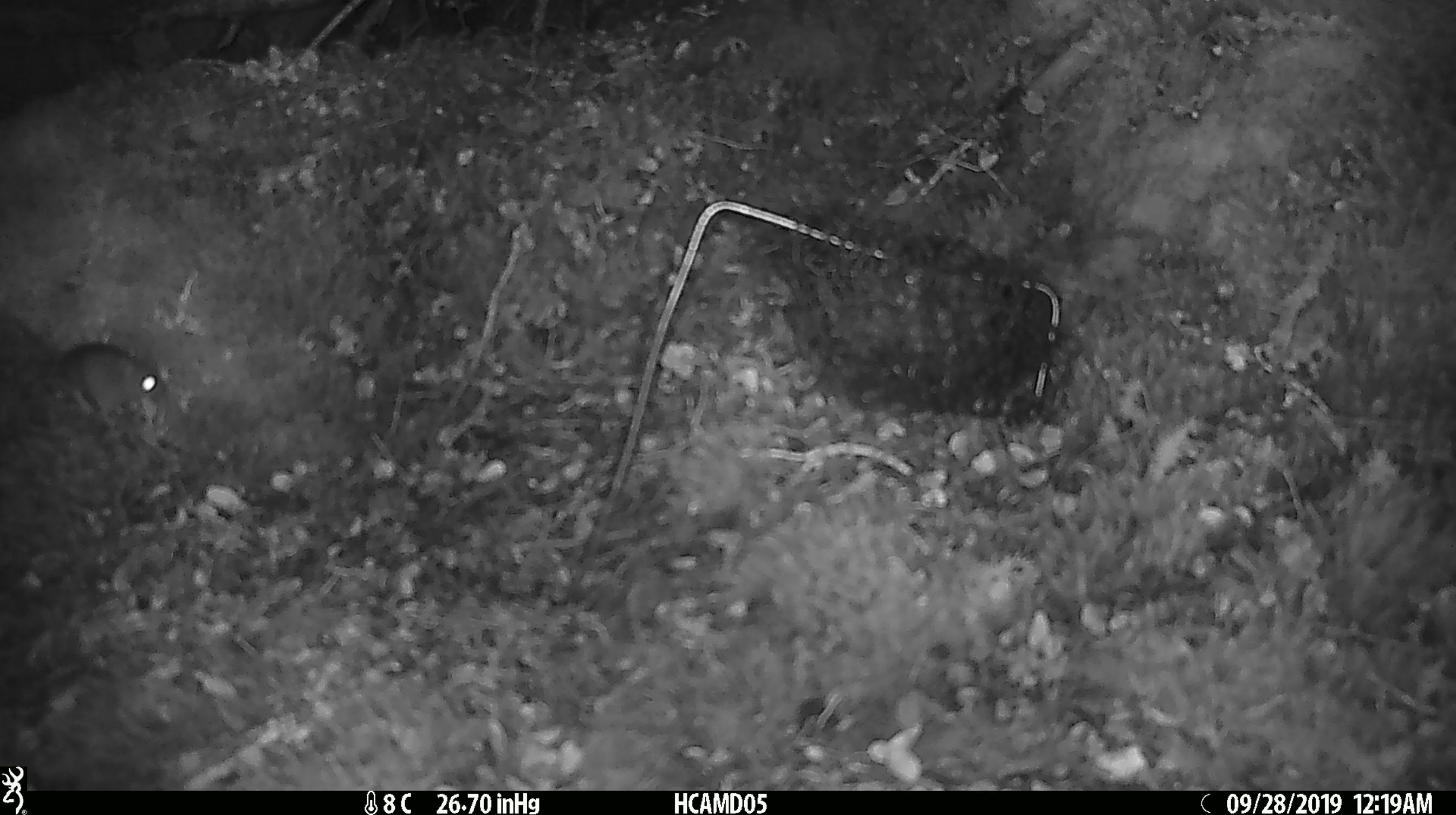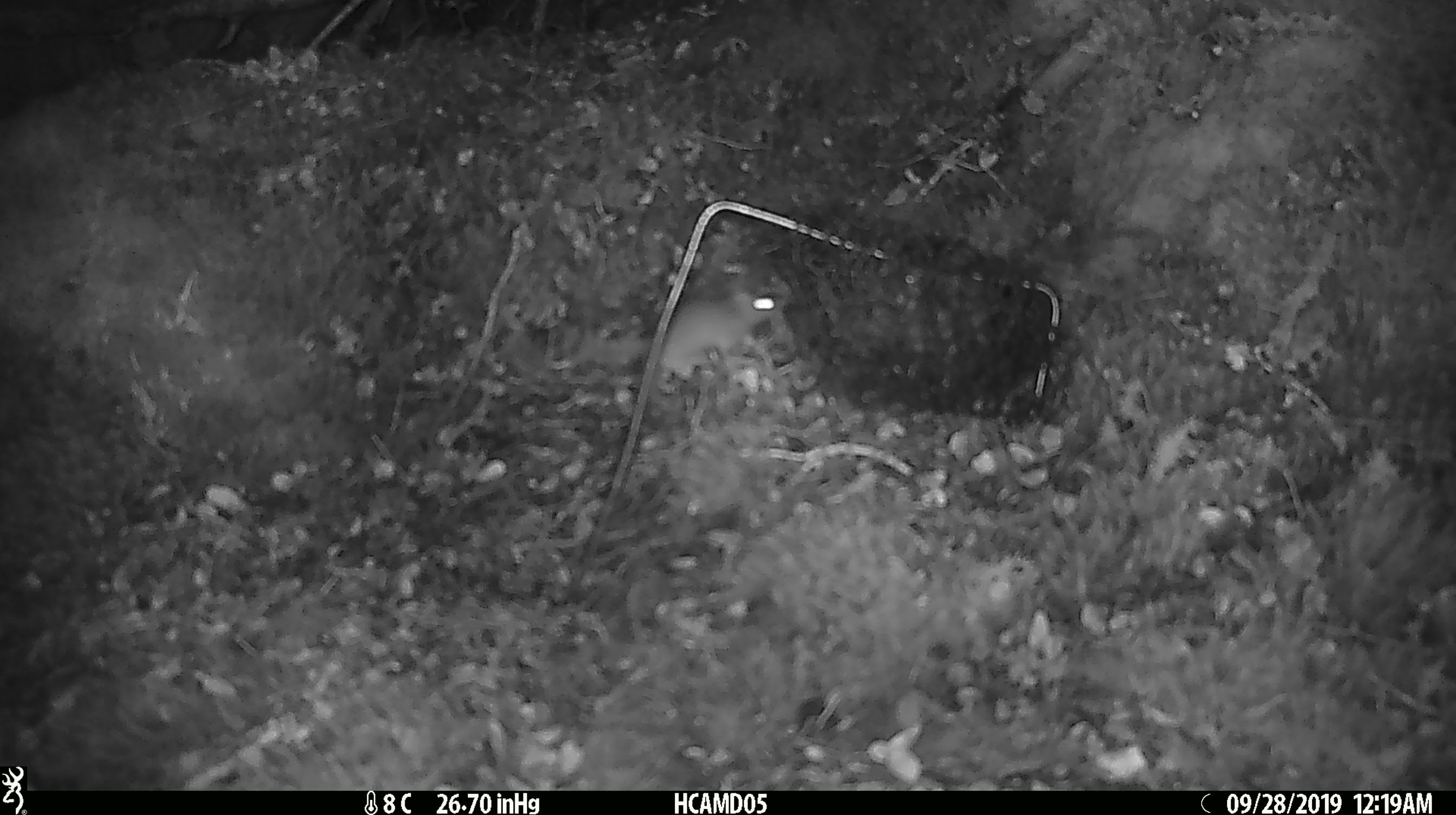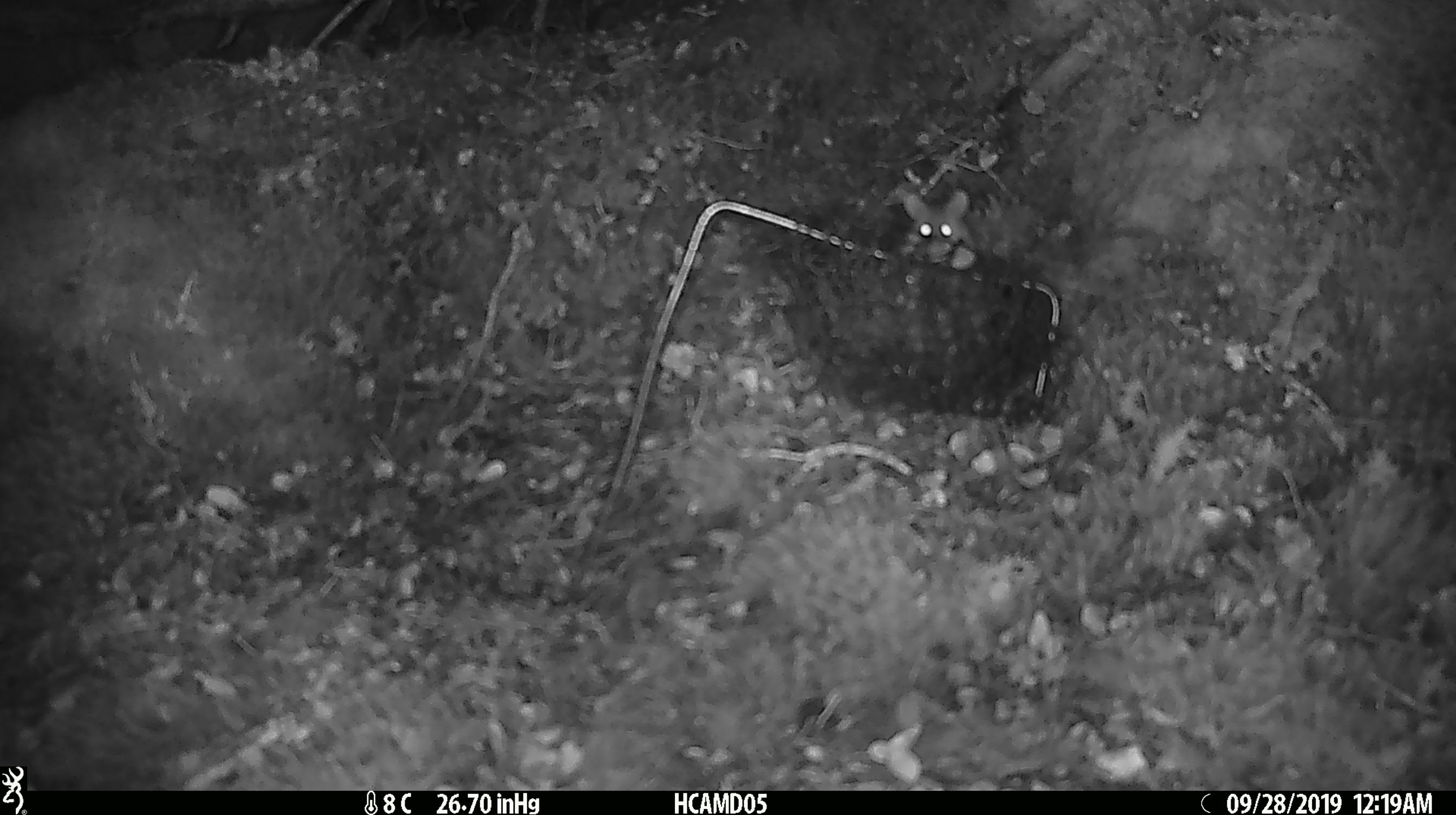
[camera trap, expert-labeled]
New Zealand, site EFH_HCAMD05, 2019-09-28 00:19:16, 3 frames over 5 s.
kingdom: Animalia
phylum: Chordata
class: Mammalia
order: Rodentia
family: Muridae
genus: Mus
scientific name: Mus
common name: mouse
Mouse (Mus).